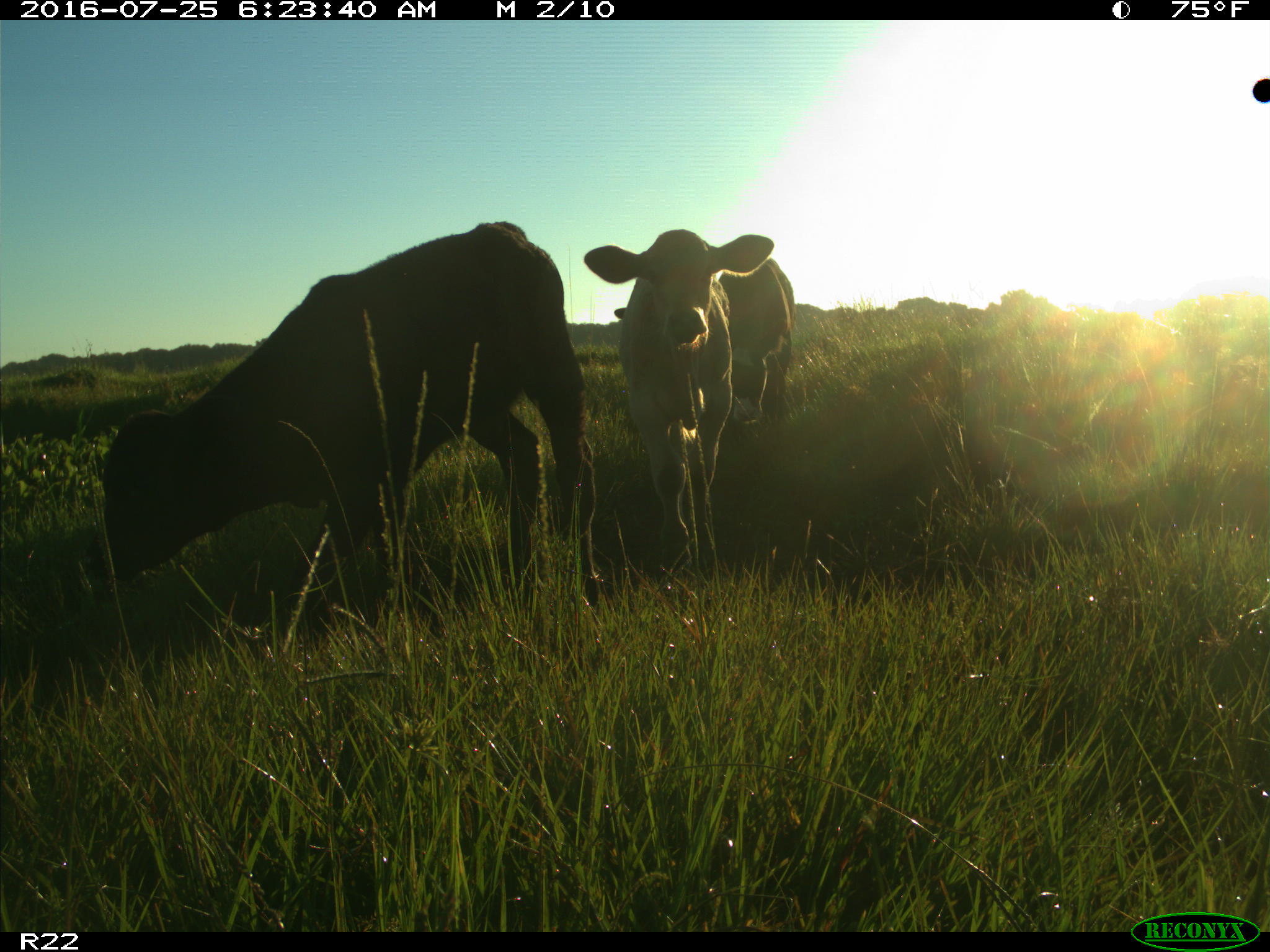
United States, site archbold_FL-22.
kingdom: Animalia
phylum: Chordata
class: Mammalia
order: Artiodactyla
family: Bovidae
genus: Bos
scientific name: Bos taurus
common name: domestic cow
Bos taurus (domestic cow).